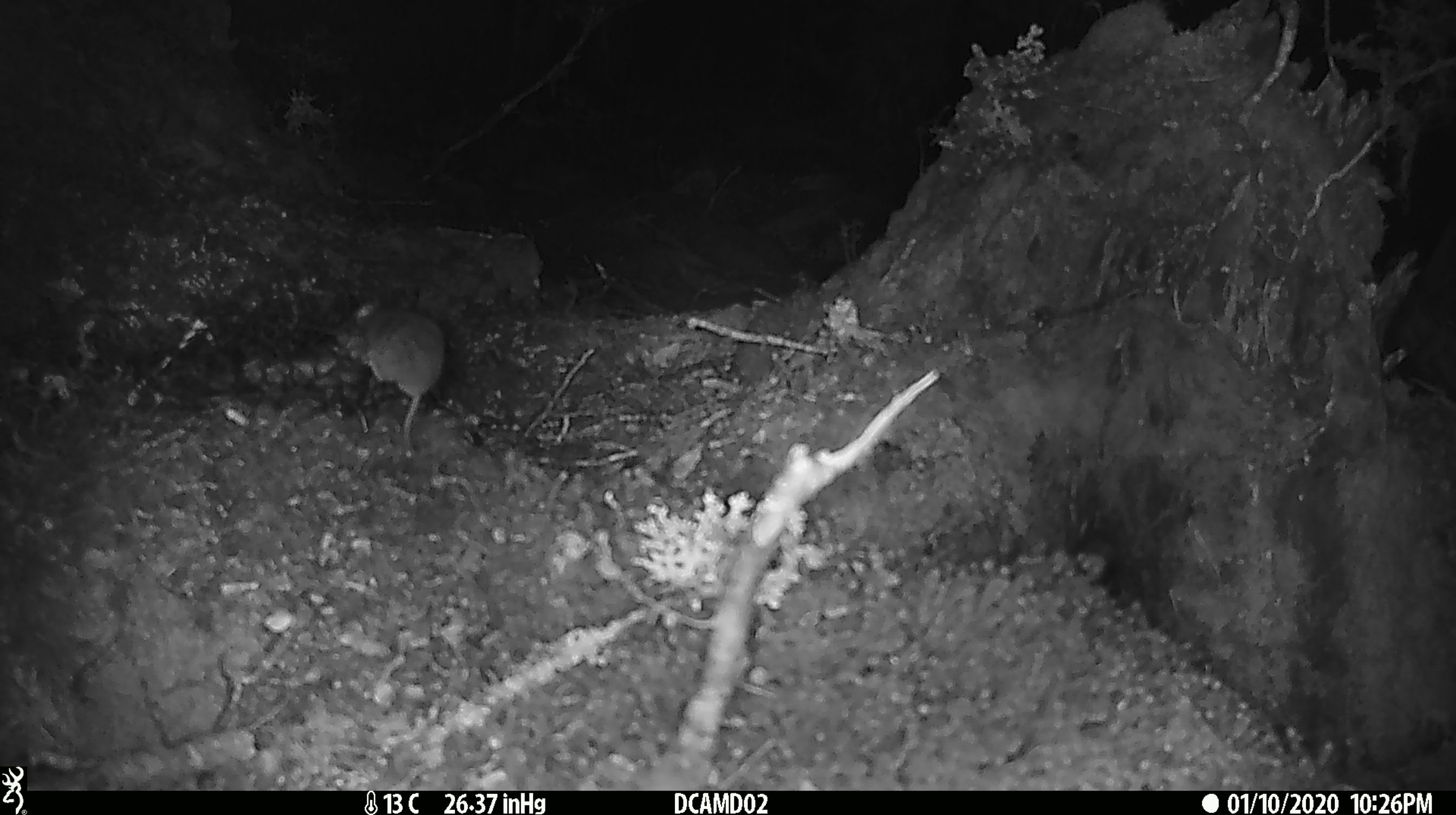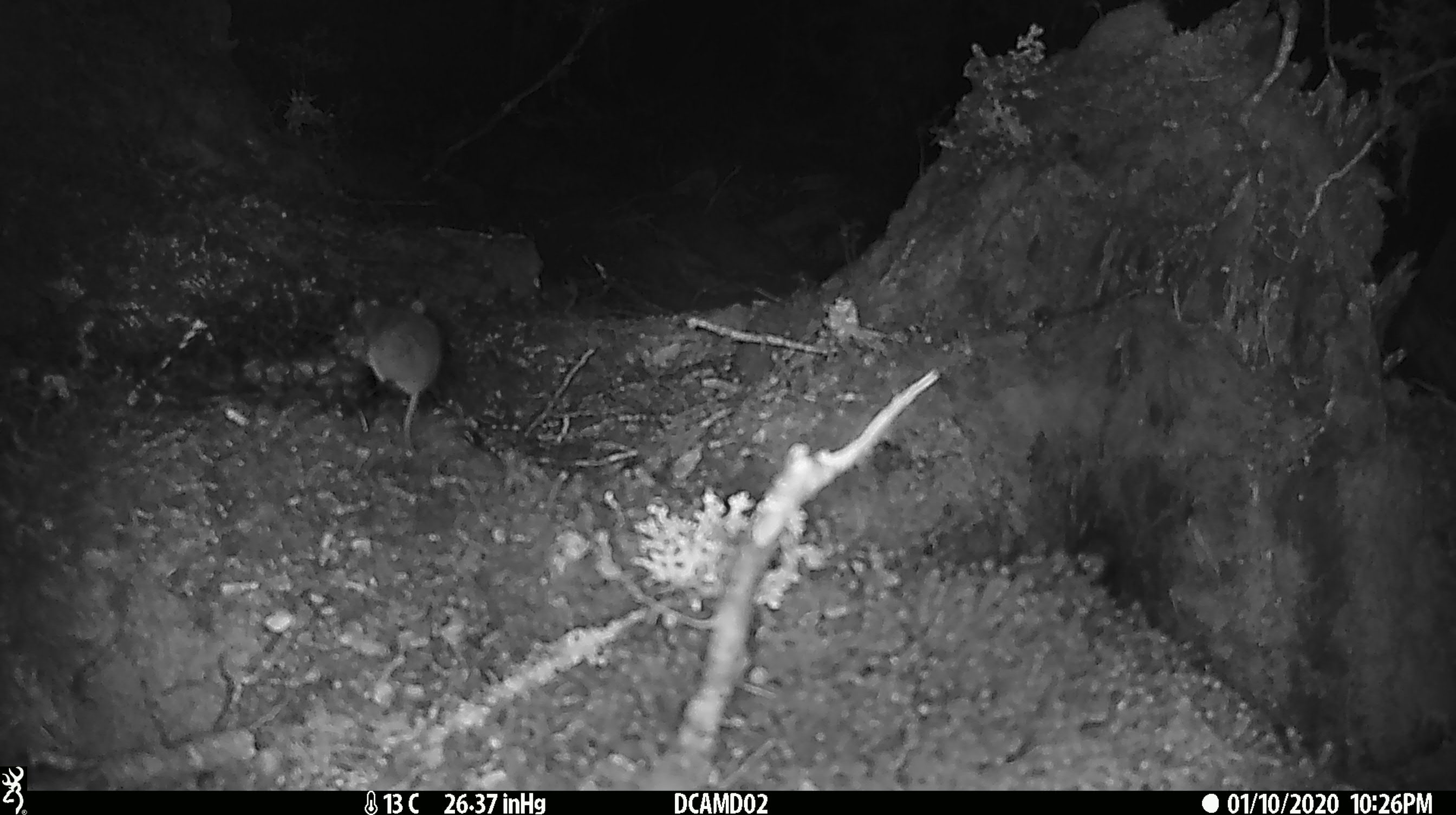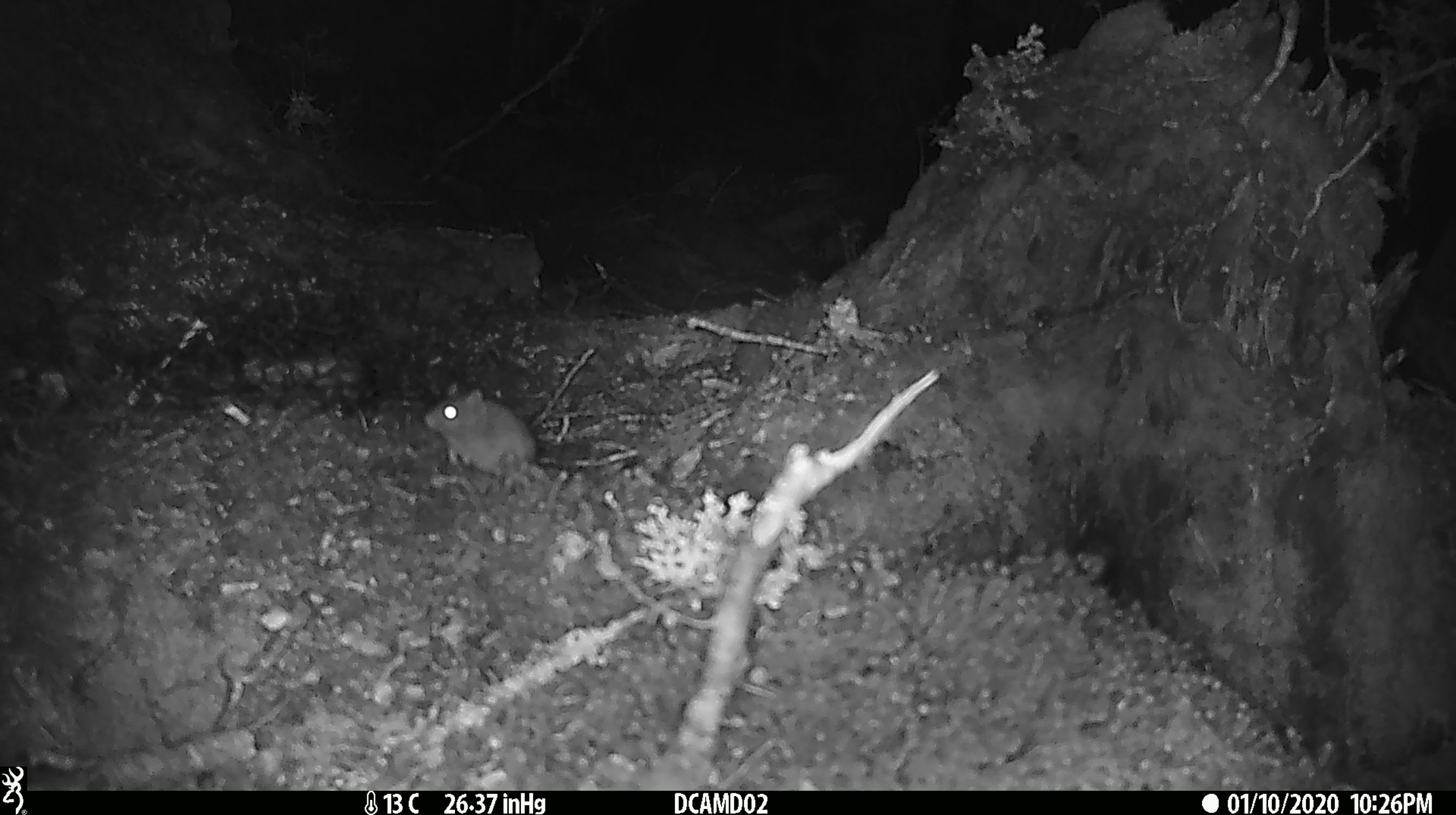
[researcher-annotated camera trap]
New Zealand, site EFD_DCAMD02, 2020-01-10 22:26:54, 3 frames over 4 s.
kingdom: Animalia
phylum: Chordata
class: Mammalia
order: Rodentia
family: Muridae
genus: Mus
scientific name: Mus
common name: mouse